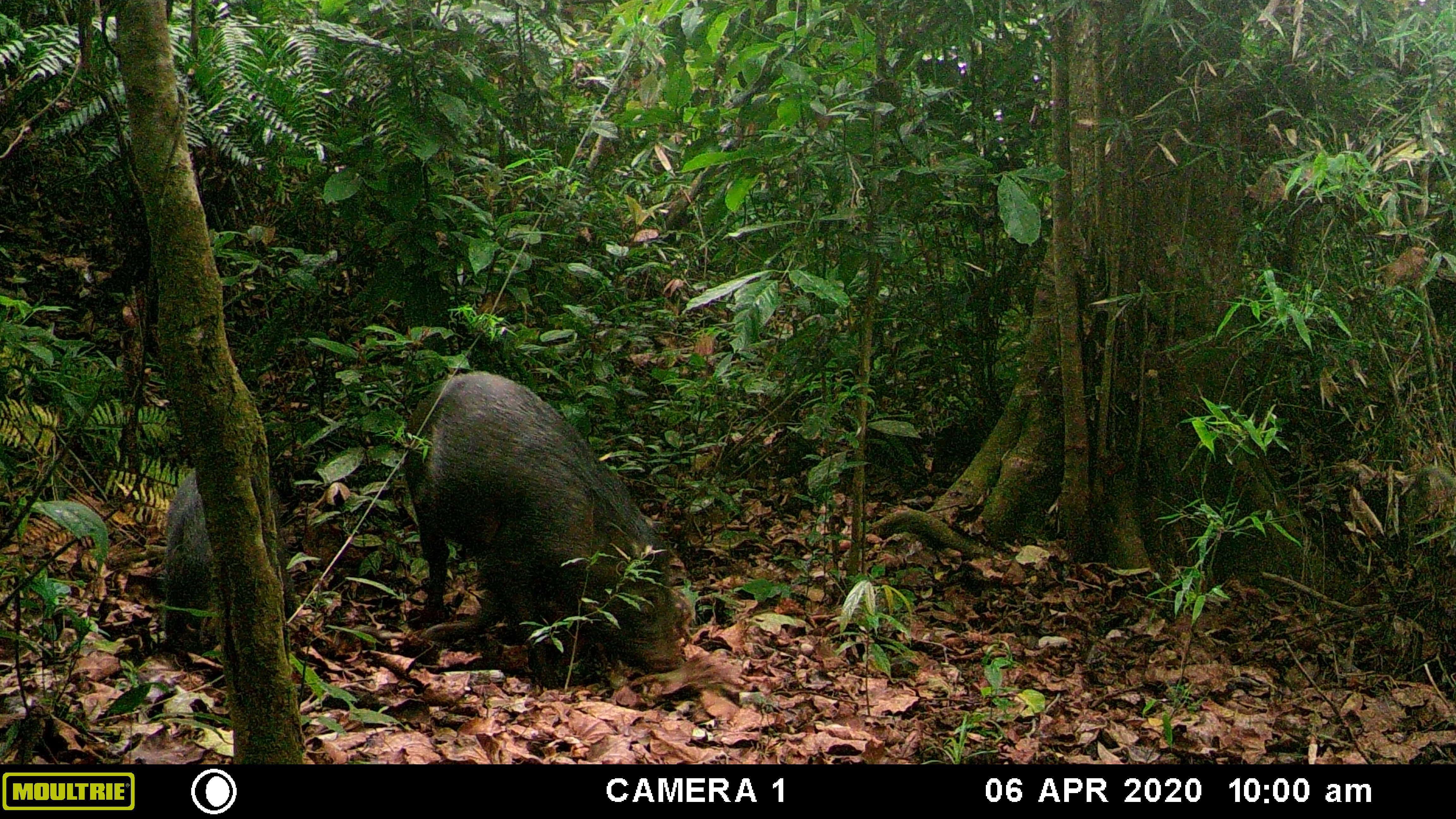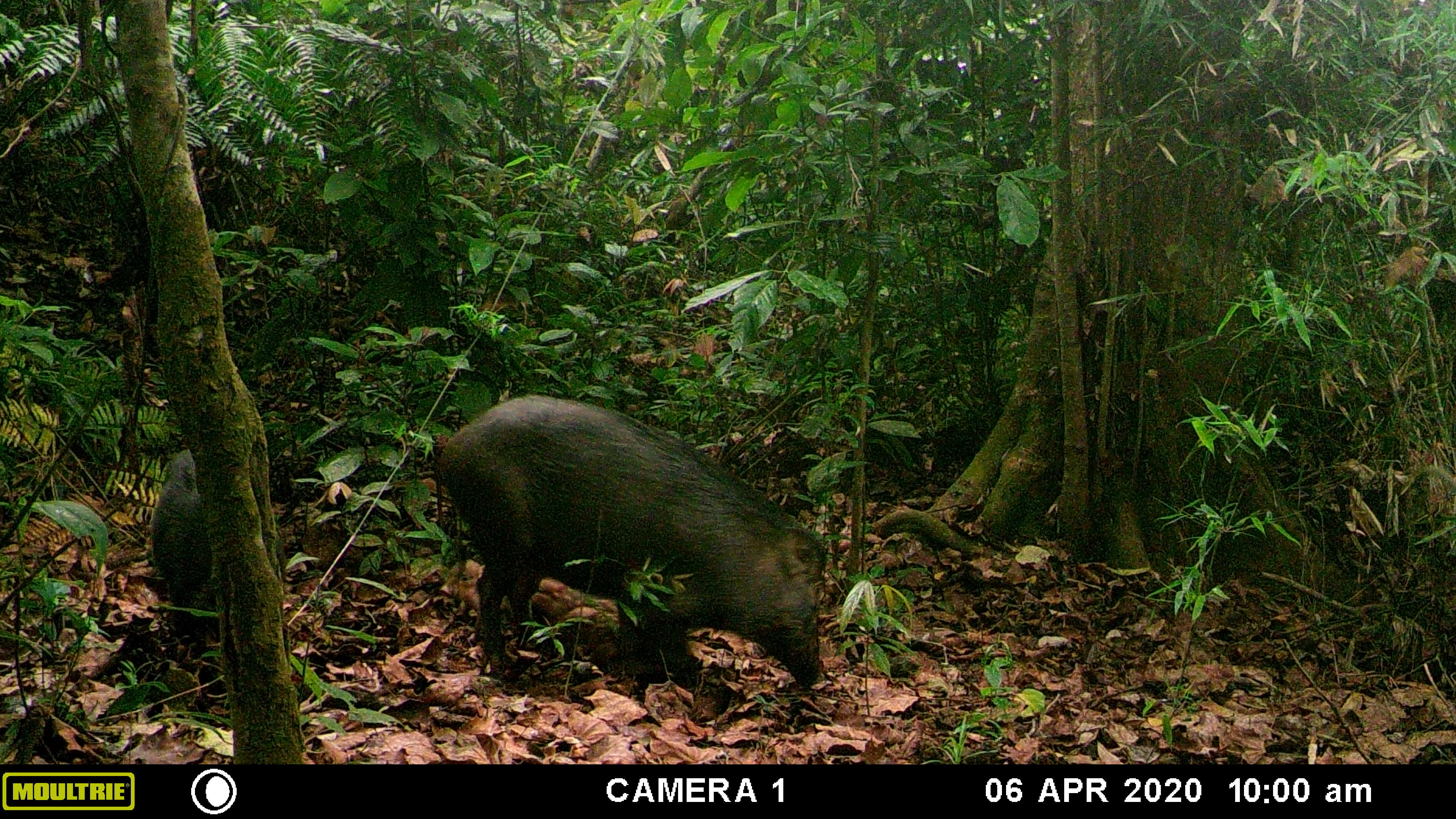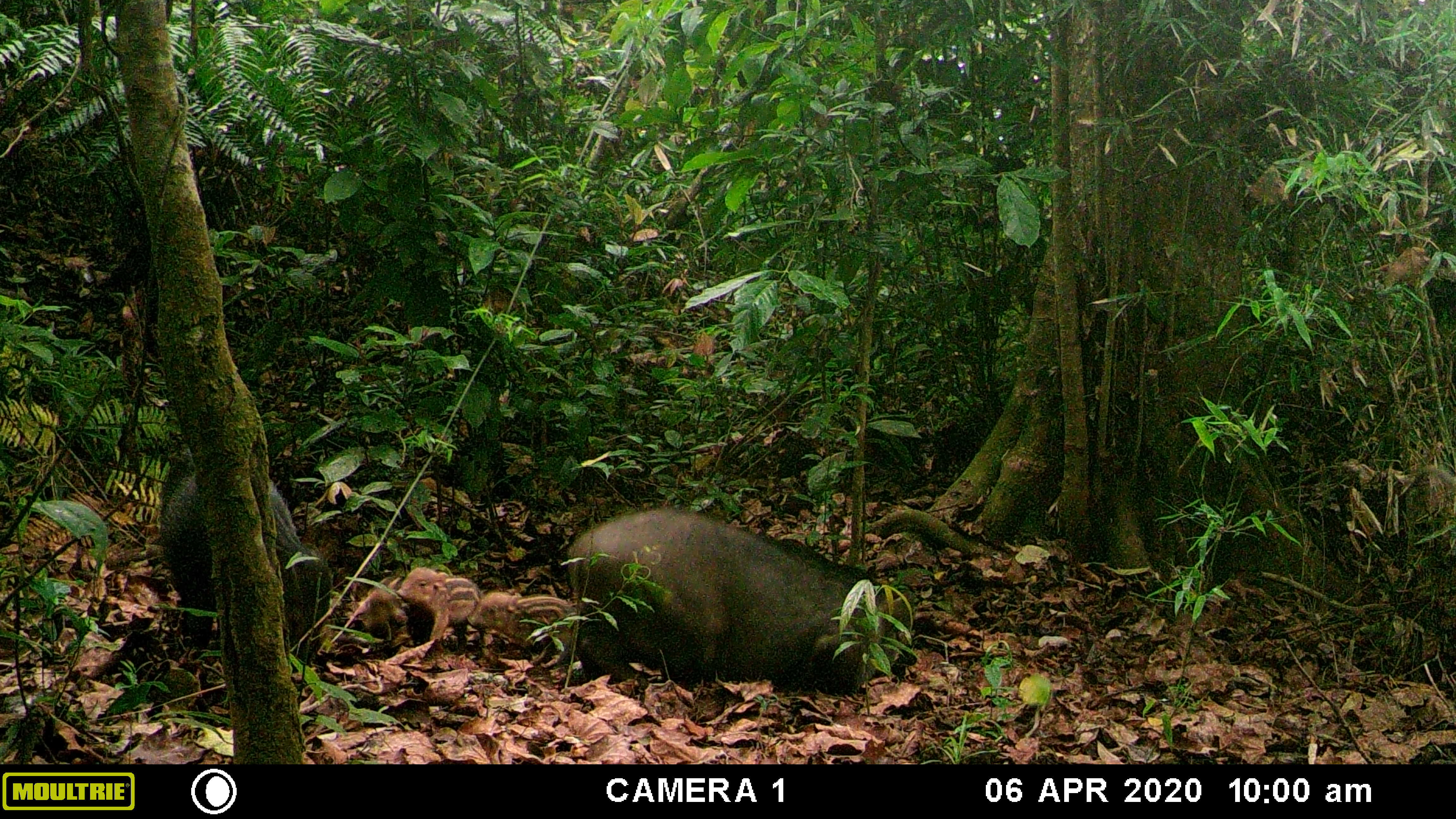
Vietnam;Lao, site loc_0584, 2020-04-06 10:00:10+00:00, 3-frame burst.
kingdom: Animalia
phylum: Chordata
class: Mammalia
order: Artiodactyla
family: Suidae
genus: Sus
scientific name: Sus scrofa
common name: eurasian wild pig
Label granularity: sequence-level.